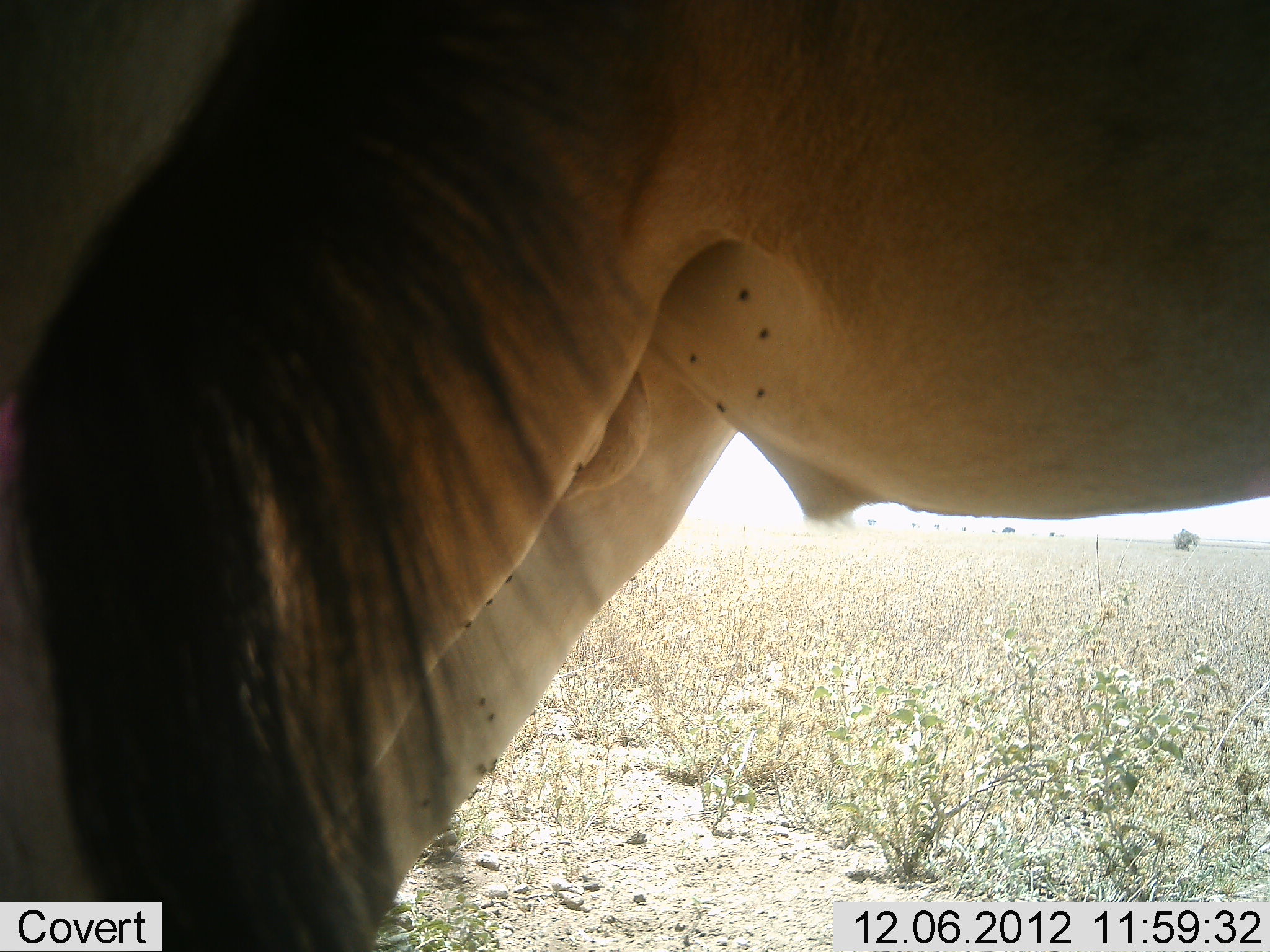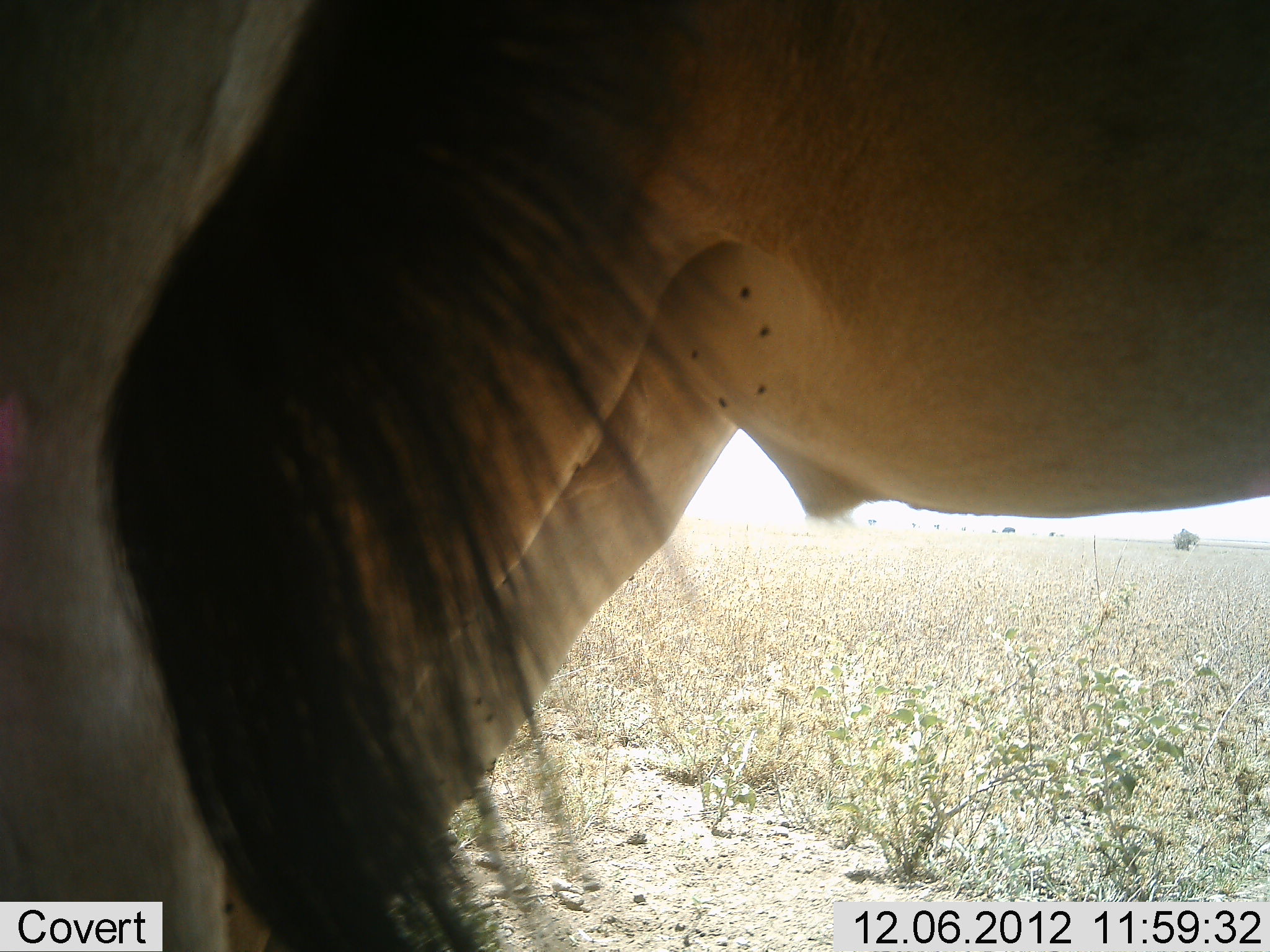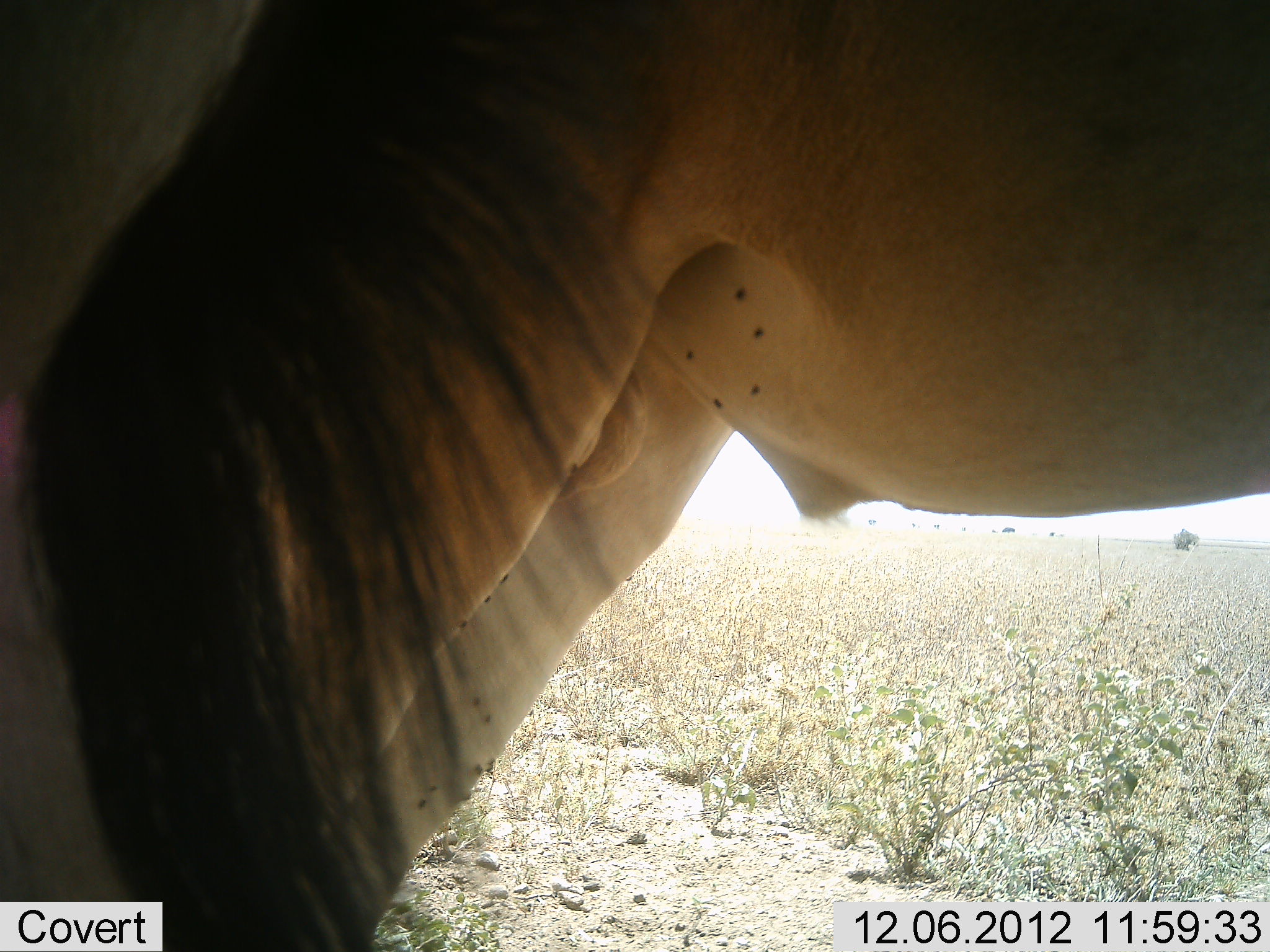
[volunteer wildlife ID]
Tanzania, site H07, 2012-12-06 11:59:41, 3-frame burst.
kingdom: Animalia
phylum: Chordata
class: Mammalia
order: Artiodactyla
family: Bovidae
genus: Alcelaphus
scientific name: Alcelaphus buselaphus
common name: hartebeest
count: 2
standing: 100%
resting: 0%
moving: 0%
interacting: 0%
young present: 0%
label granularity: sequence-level